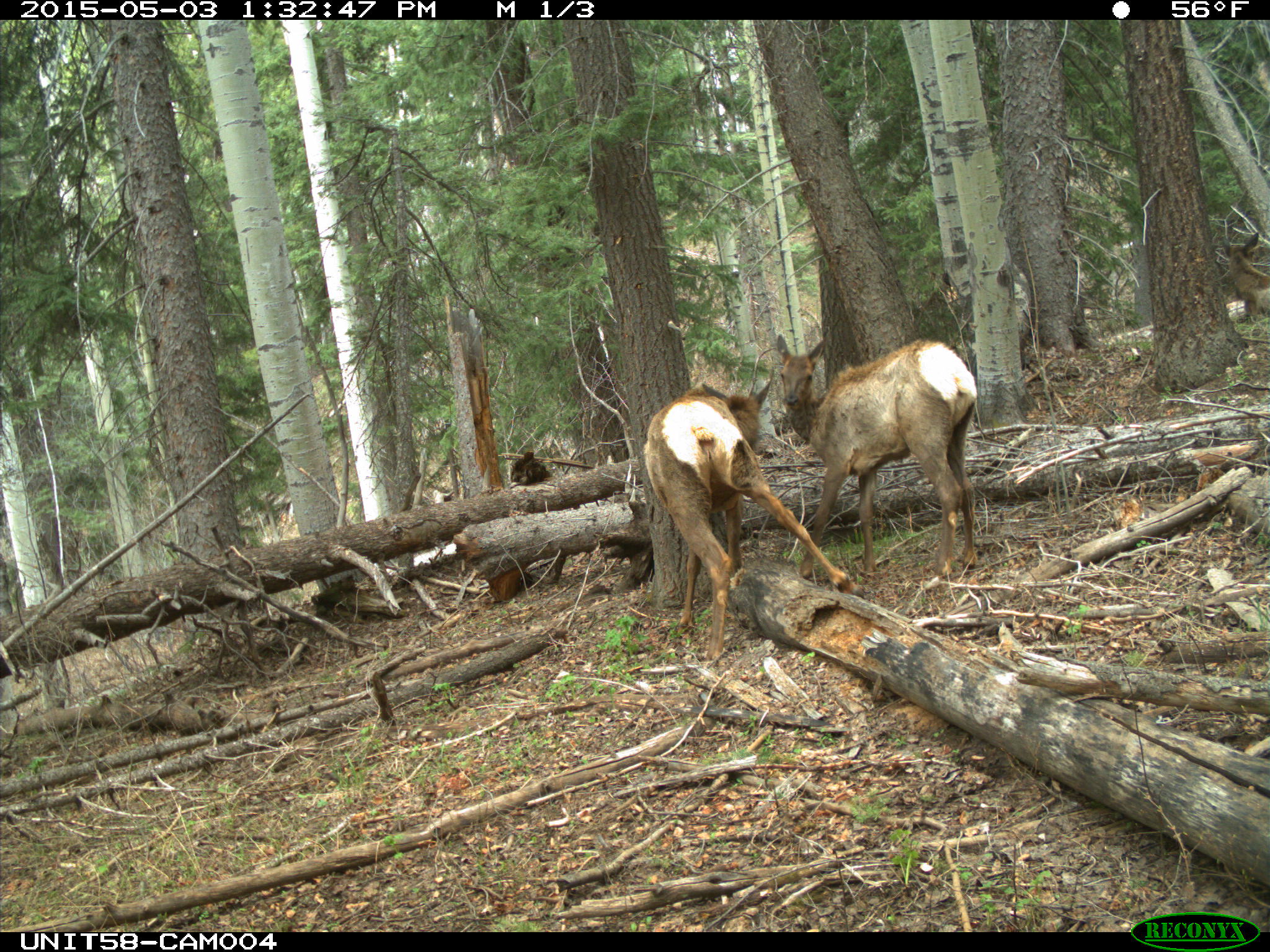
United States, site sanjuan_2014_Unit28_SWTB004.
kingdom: Animalia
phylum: Chordata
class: Mammalia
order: Artiodactyla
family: Cervidae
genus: Cervus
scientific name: Cervus elaphus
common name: red deer